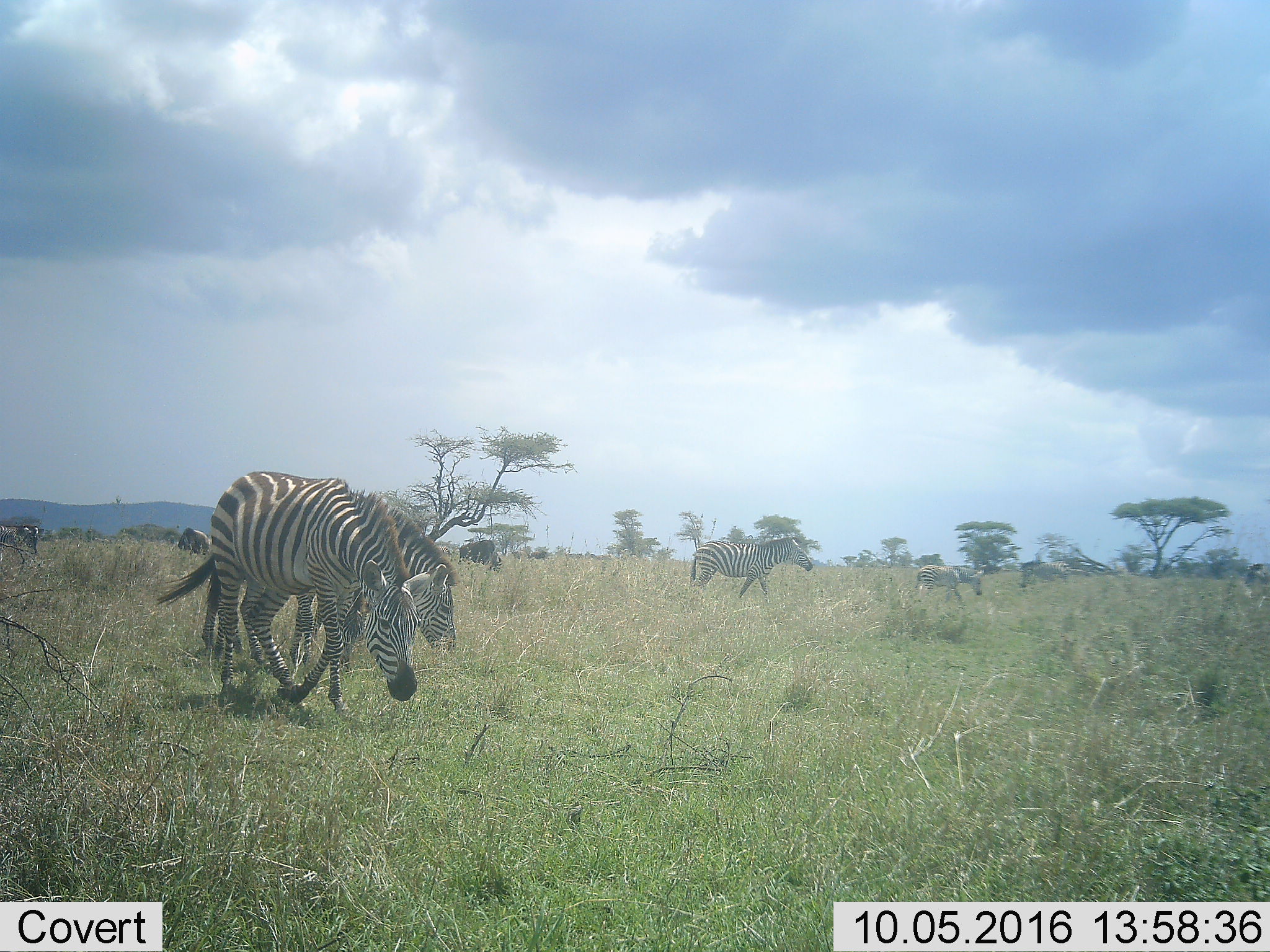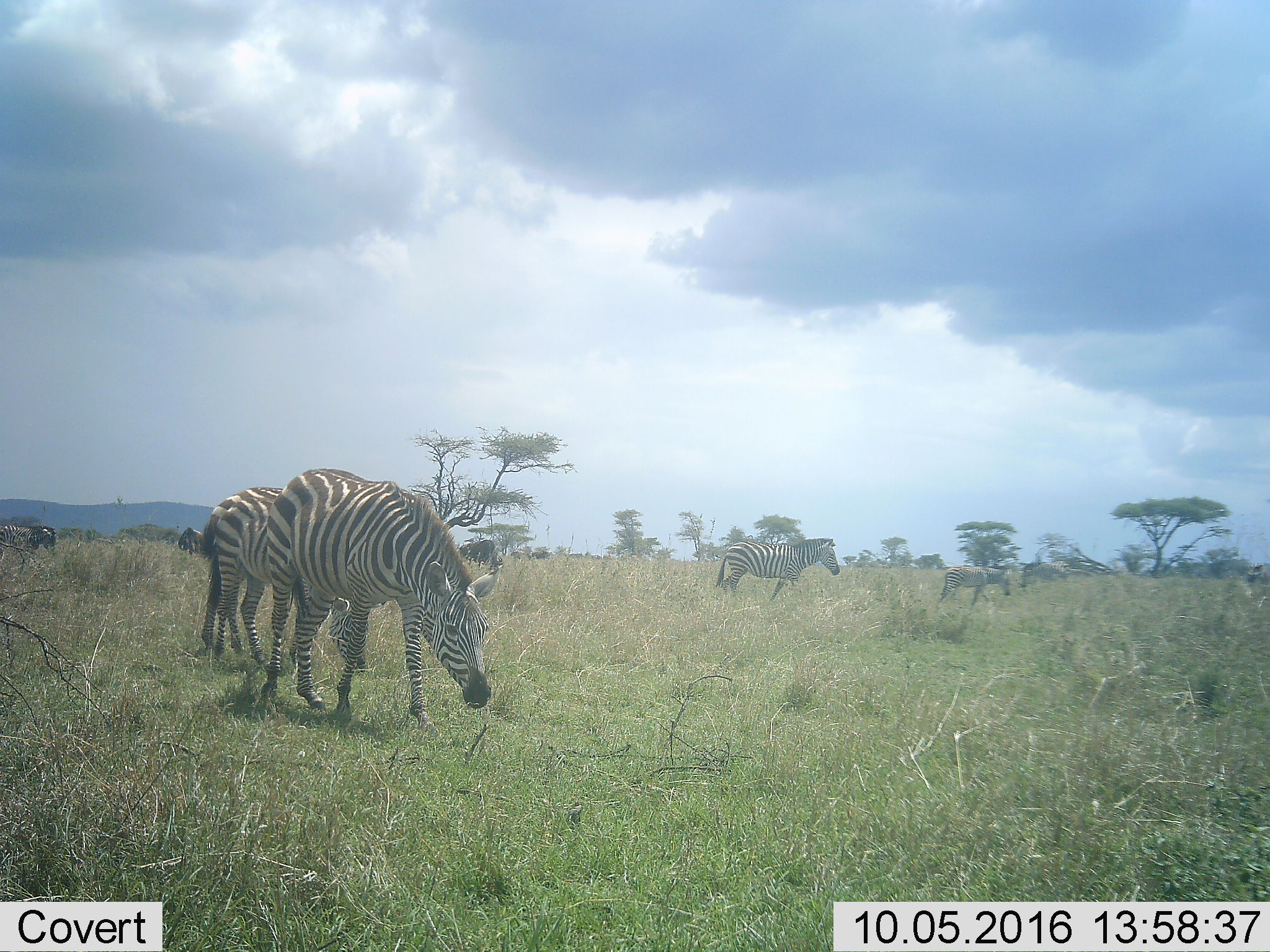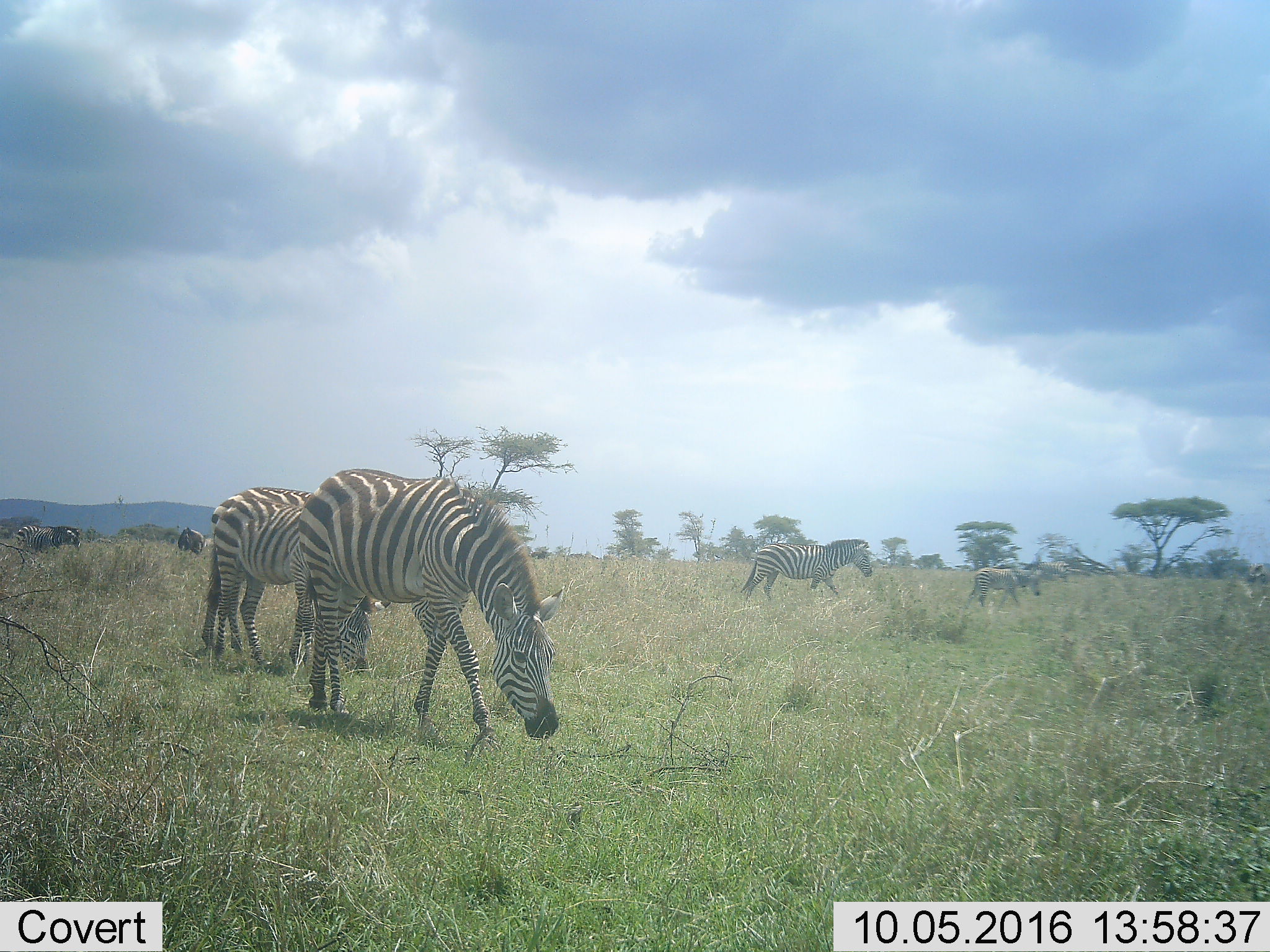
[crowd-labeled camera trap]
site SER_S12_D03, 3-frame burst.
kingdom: Animalia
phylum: Chordata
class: Mammalia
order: Perissodactyla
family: Equidae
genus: Equus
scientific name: Equus quagga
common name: plains zebra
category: zebraplains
Zebraplains (plains zebra) (Equus quagga), count 7. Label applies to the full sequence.